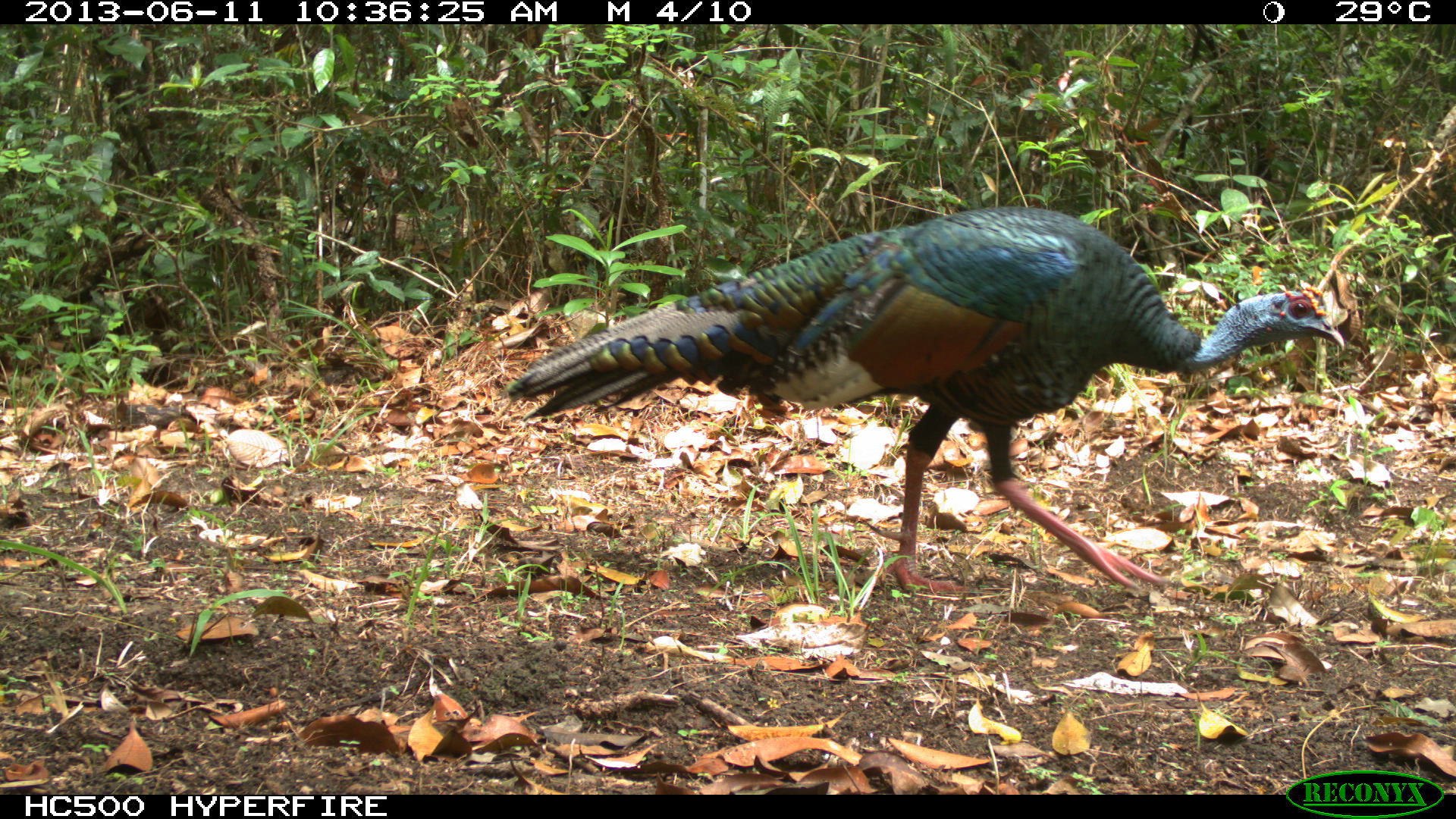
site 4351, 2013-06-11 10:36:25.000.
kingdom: Animalia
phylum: Chordata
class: Aves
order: Galliformes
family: Phasianidae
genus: Meleagris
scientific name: Meleagris ocellata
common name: ocellated turkey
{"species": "Meleagris ocellata (ocellated turkey)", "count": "1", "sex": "male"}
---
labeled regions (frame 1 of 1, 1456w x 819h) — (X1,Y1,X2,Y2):
meleagris ocellata: (507,202,1346,603)